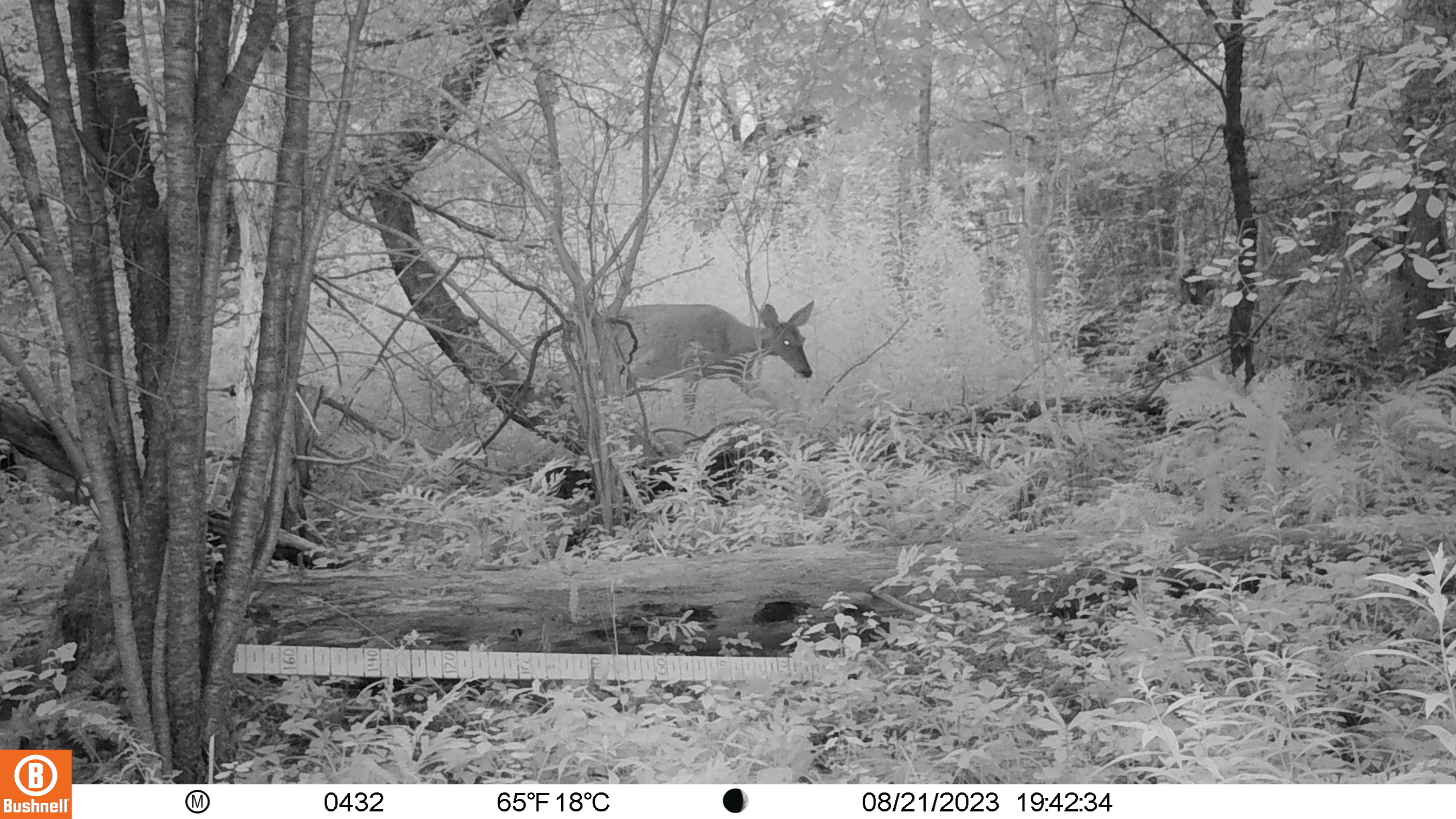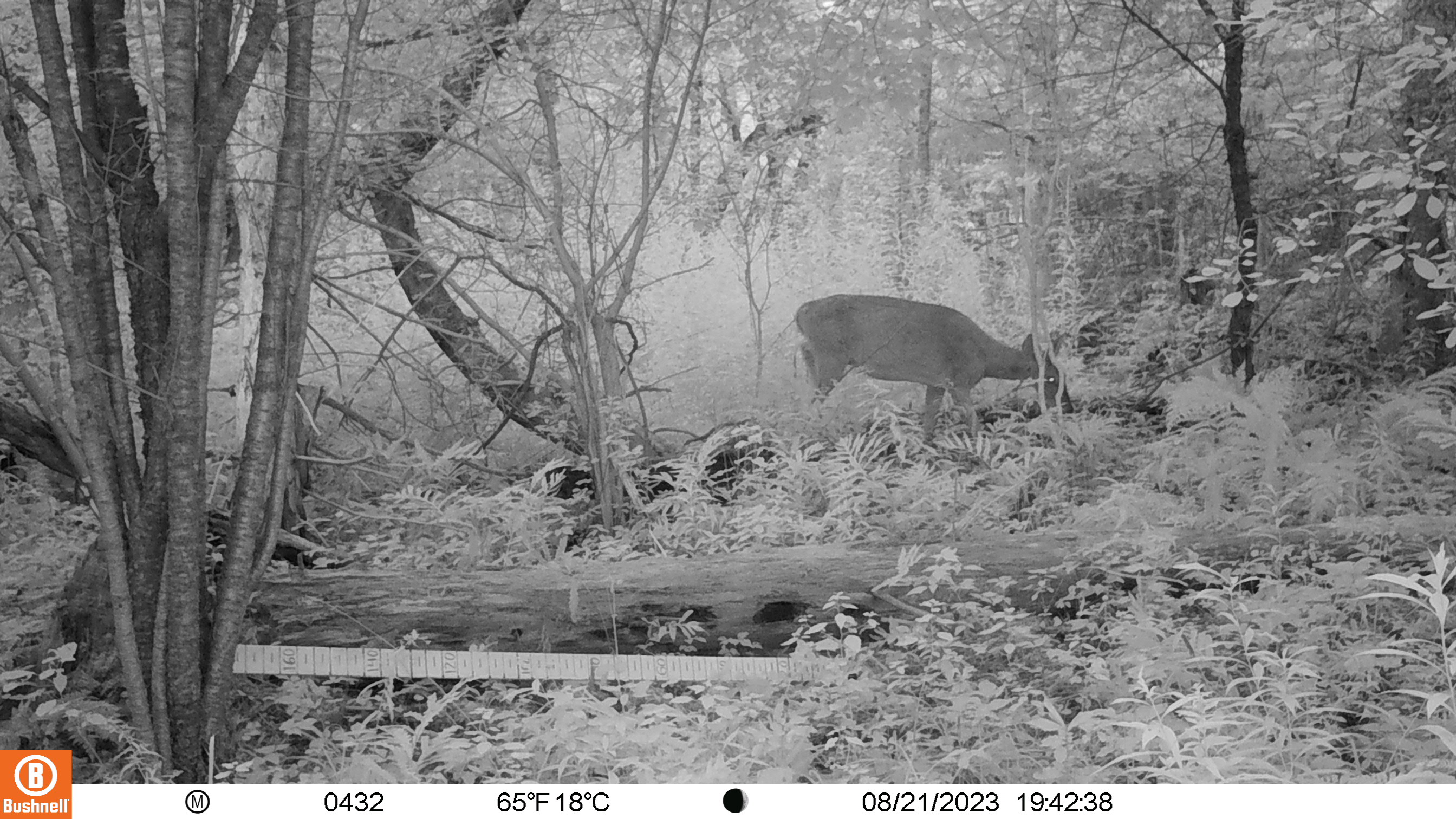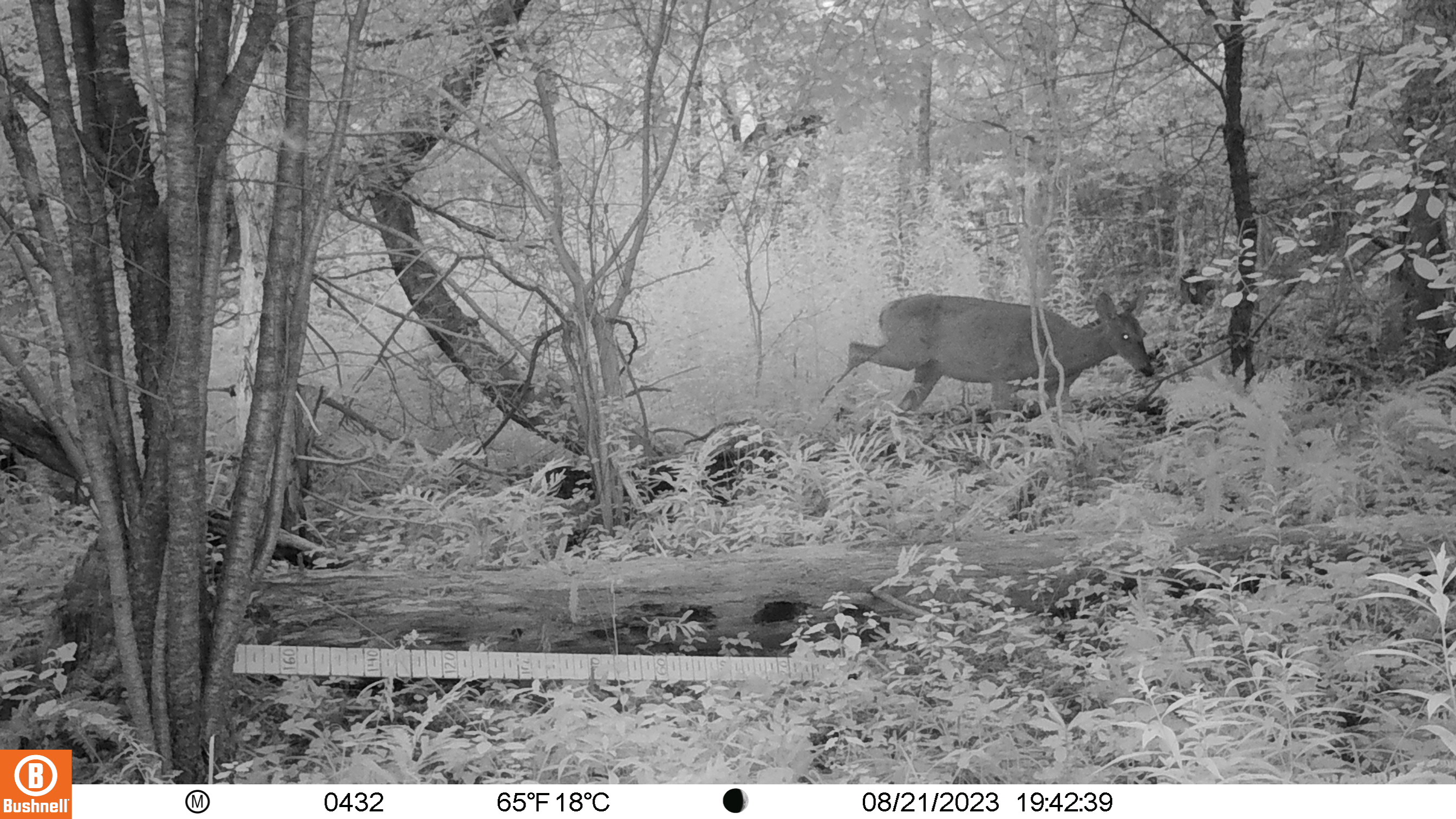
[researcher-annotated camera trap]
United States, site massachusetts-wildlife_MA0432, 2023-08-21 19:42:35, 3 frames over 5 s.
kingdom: Animalia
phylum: Chordata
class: Mammalia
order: Artiodactyla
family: Cervidae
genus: Odocoileus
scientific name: Odocoileus virginianus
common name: white-tailed deer